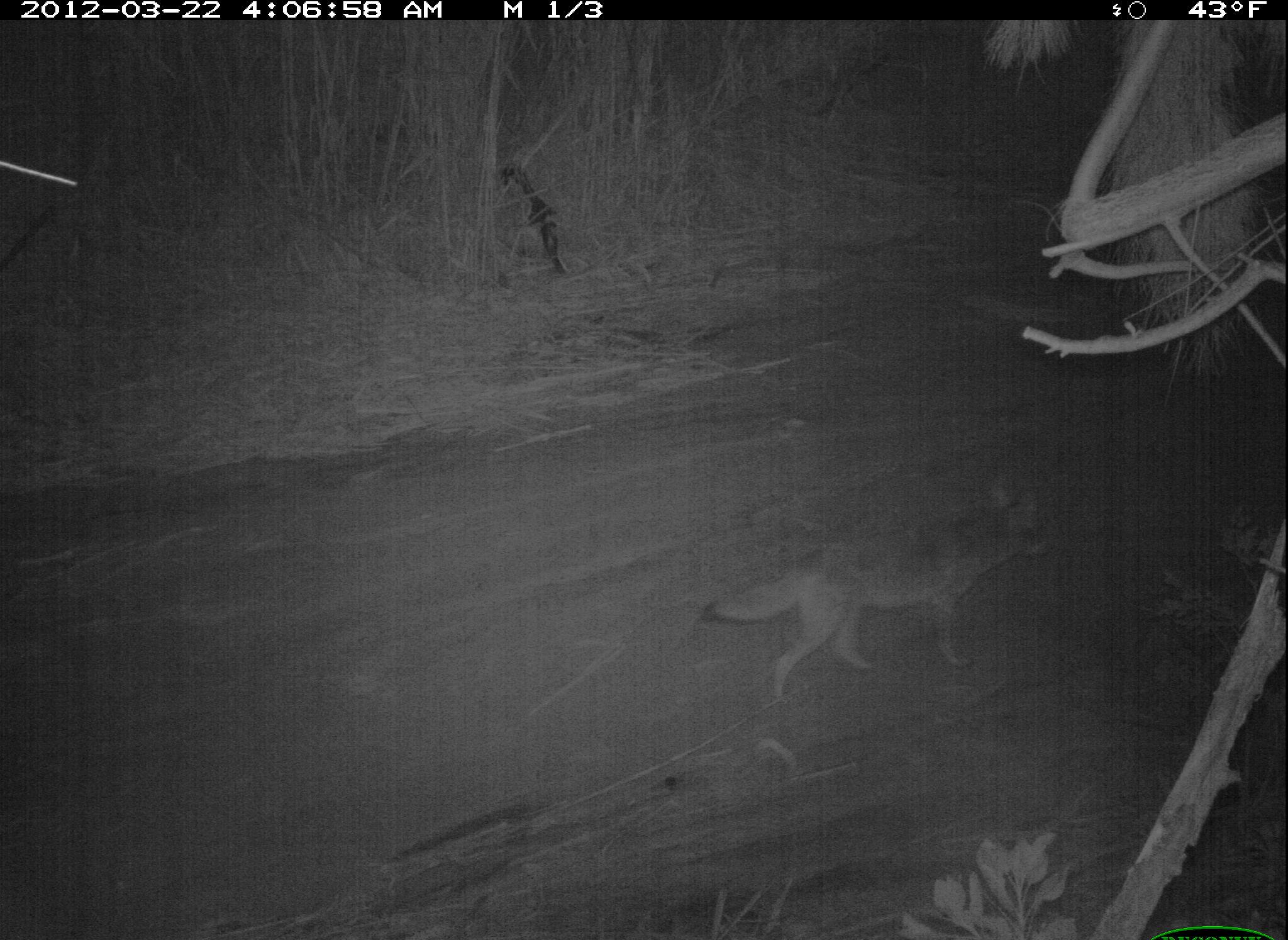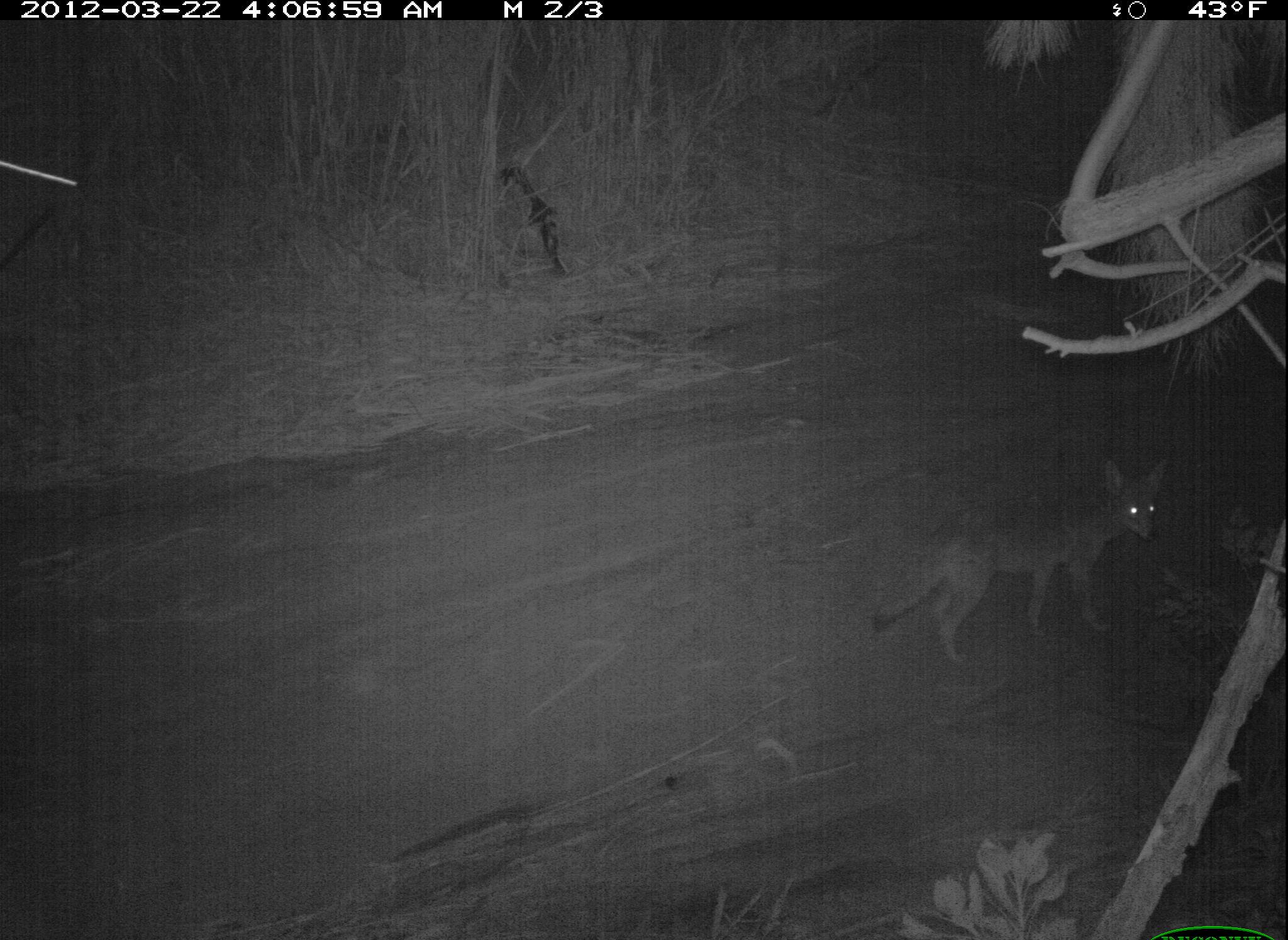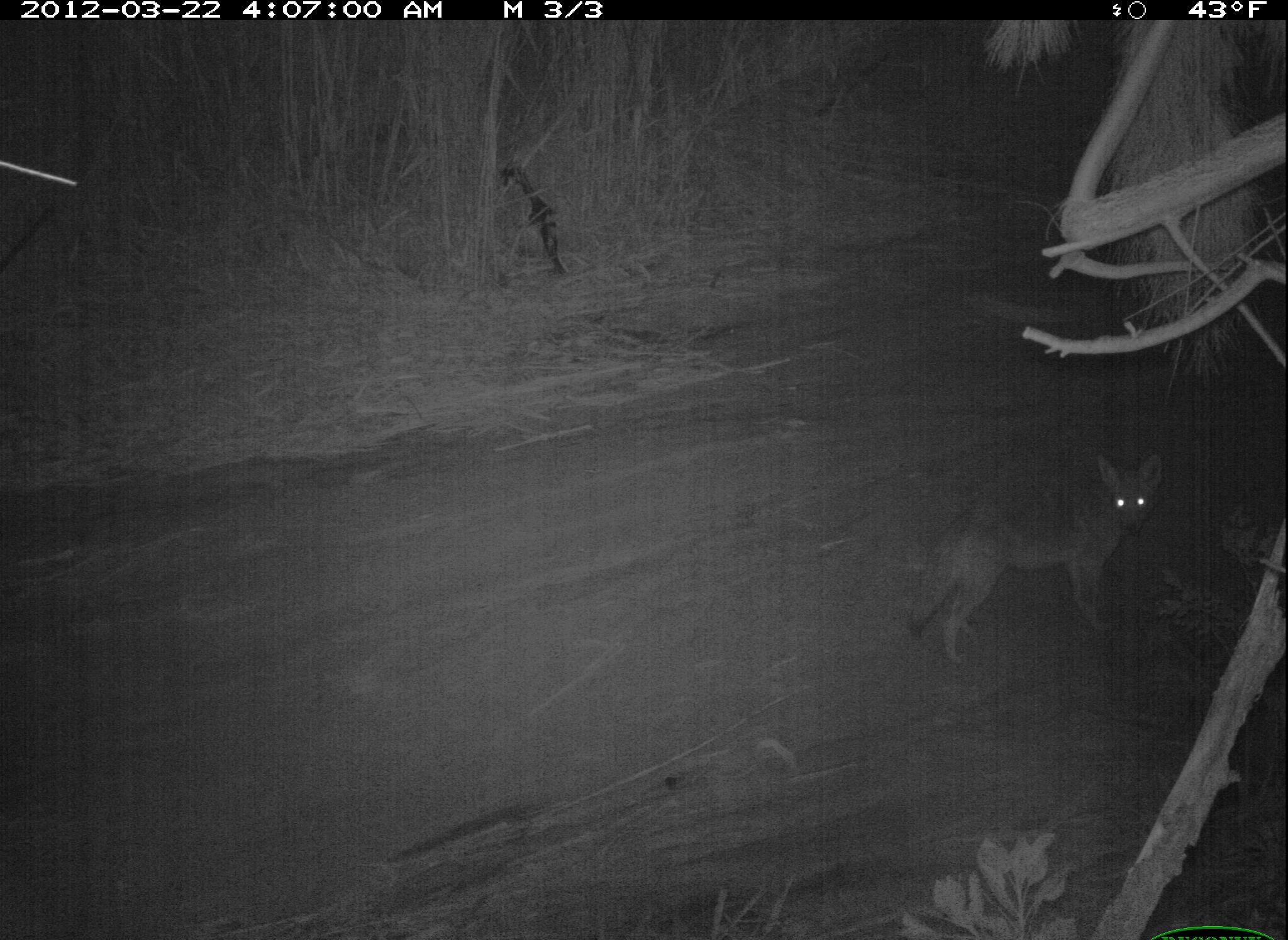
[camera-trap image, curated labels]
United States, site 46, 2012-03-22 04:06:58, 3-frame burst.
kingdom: Animalia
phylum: Chordata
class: Mammalia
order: Carnivora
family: Canidae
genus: Canis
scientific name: Canis latrans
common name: coyote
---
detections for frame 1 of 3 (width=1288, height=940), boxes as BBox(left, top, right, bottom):
coyote: BBox(700, 478, 1050, 709)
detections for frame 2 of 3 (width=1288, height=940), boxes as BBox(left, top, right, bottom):
coyote: BBox(866, 438, 1196, 662)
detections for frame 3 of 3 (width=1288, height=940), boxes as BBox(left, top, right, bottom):
coyote: BBox(884, 411, 1203, 676)